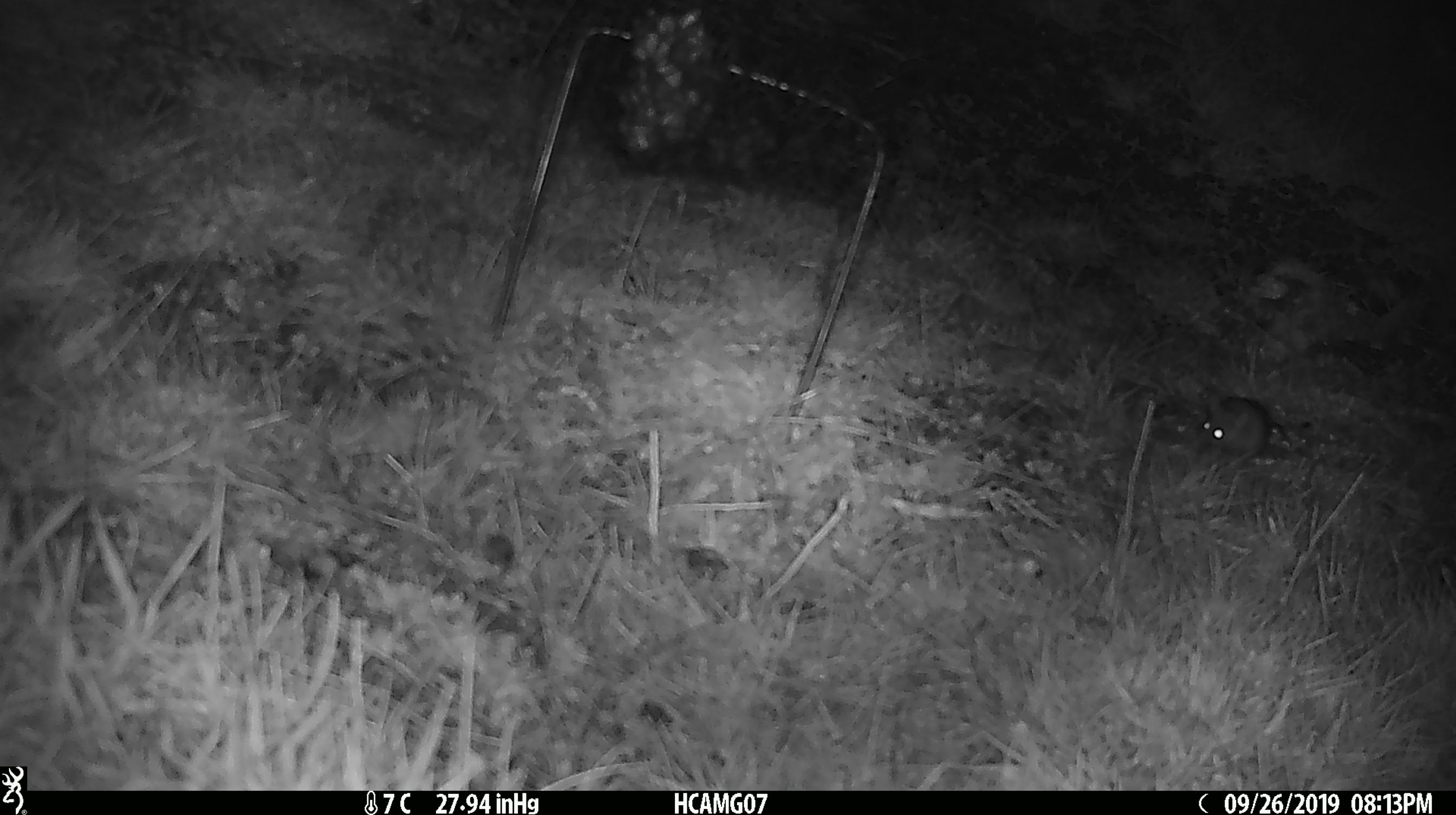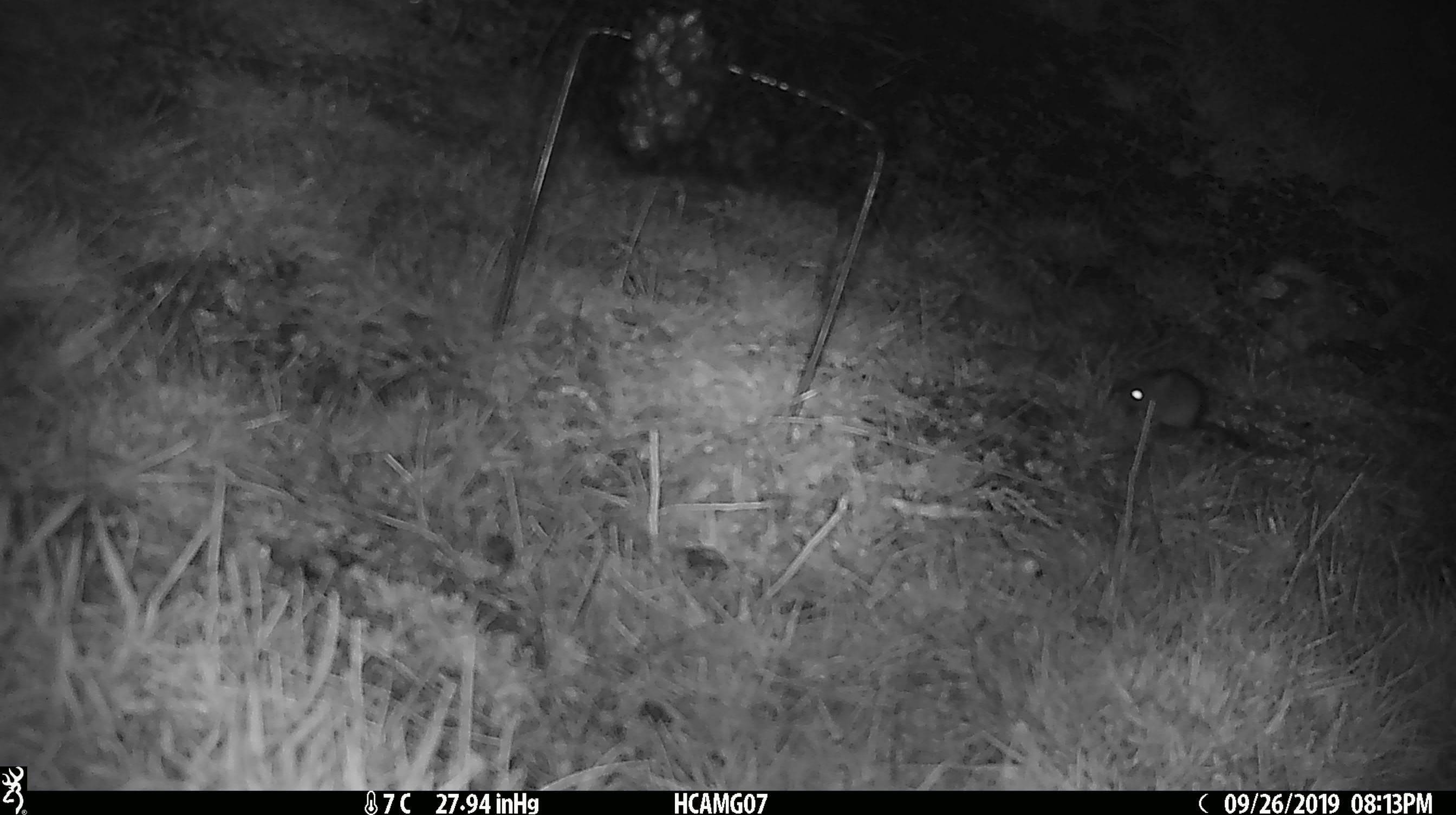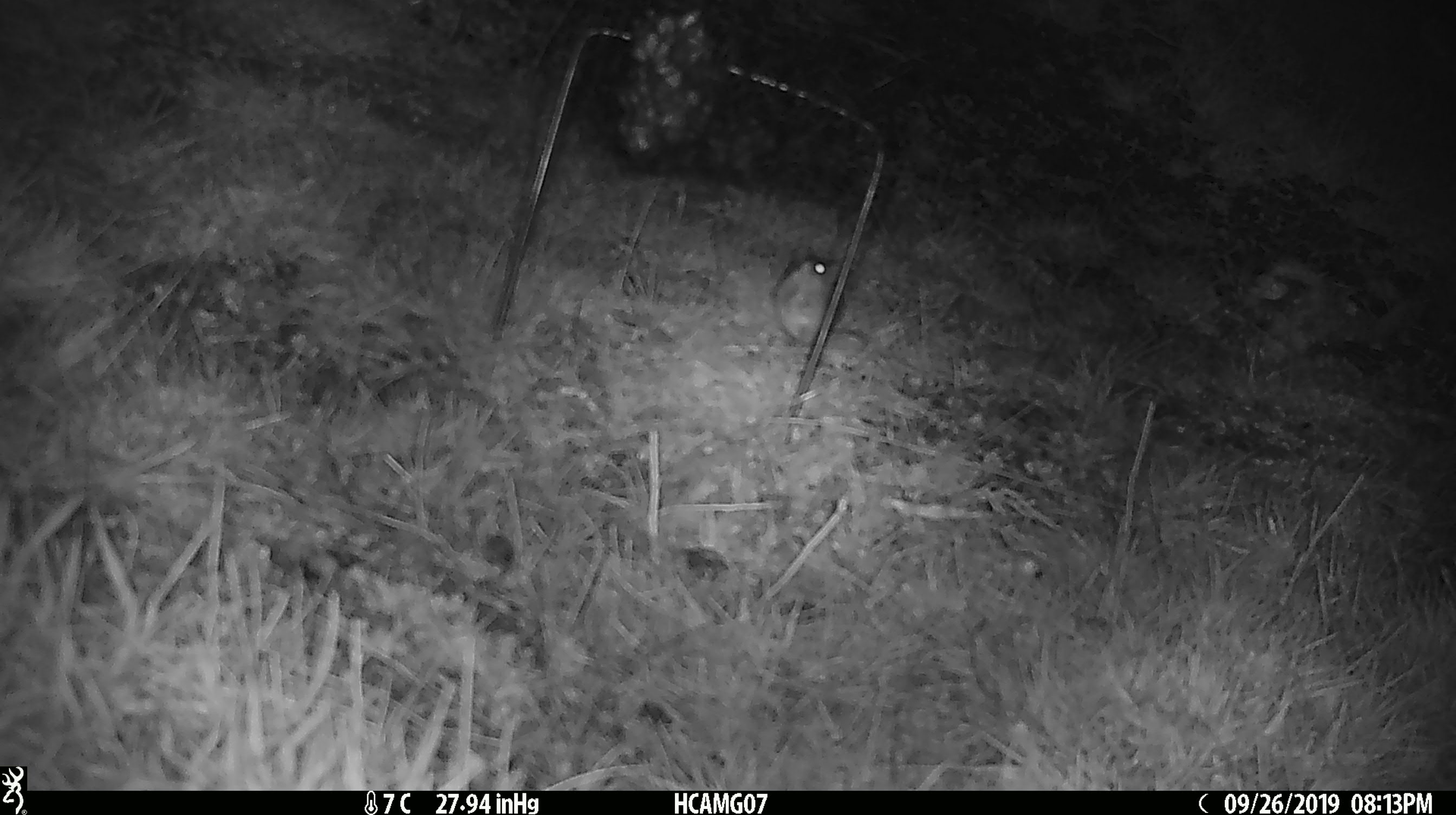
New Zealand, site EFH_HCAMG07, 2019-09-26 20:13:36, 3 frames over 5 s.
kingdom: Animalia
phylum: Chordata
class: Mammalia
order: Rodentia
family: Muridae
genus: Mus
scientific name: Mus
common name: mouse